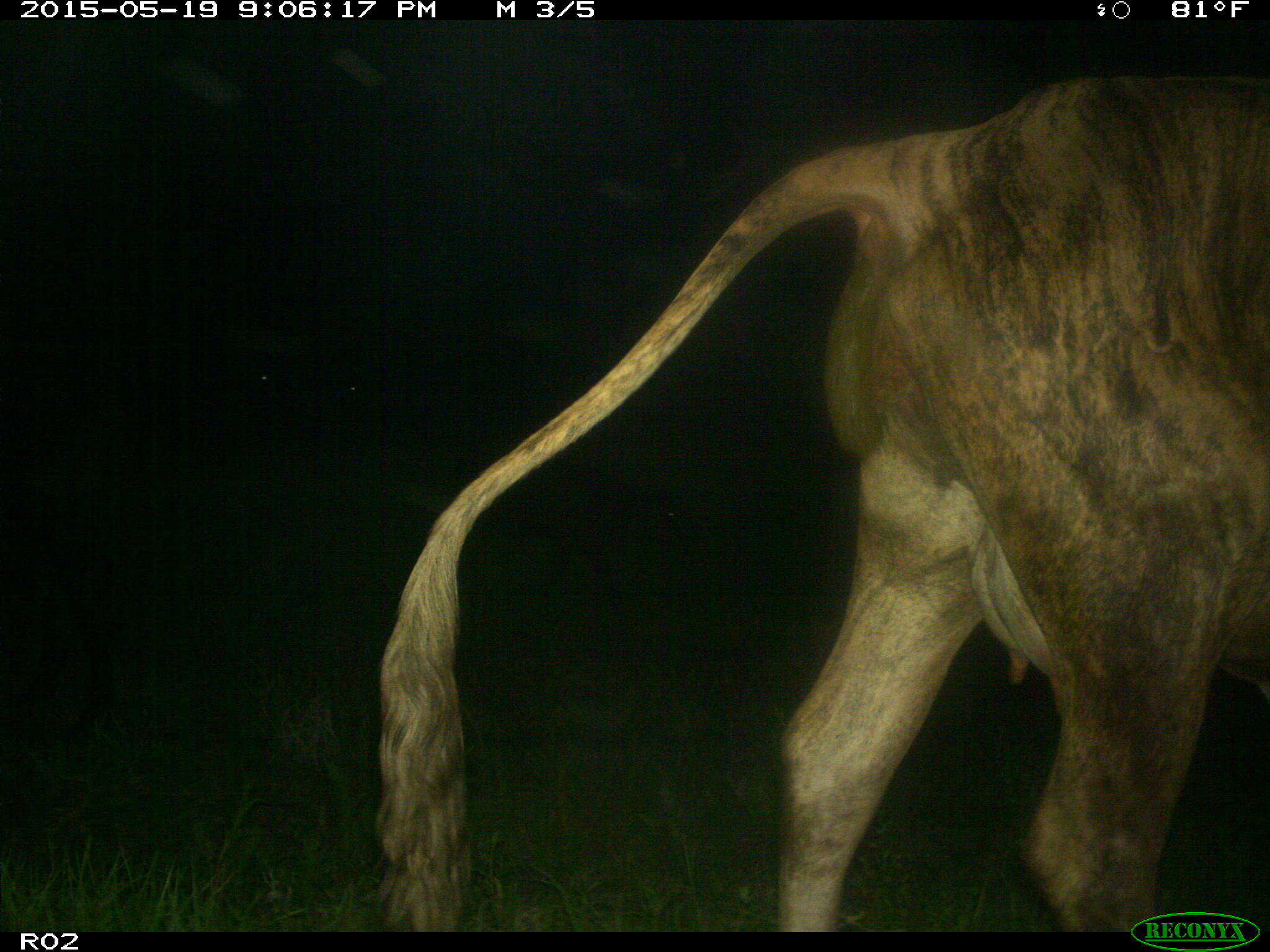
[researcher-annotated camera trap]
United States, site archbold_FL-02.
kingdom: Animalia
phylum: Chordata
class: Mammalia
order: Artiodactyla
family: Bovidae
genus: Bos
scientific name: Bos taurus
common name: domestic cow